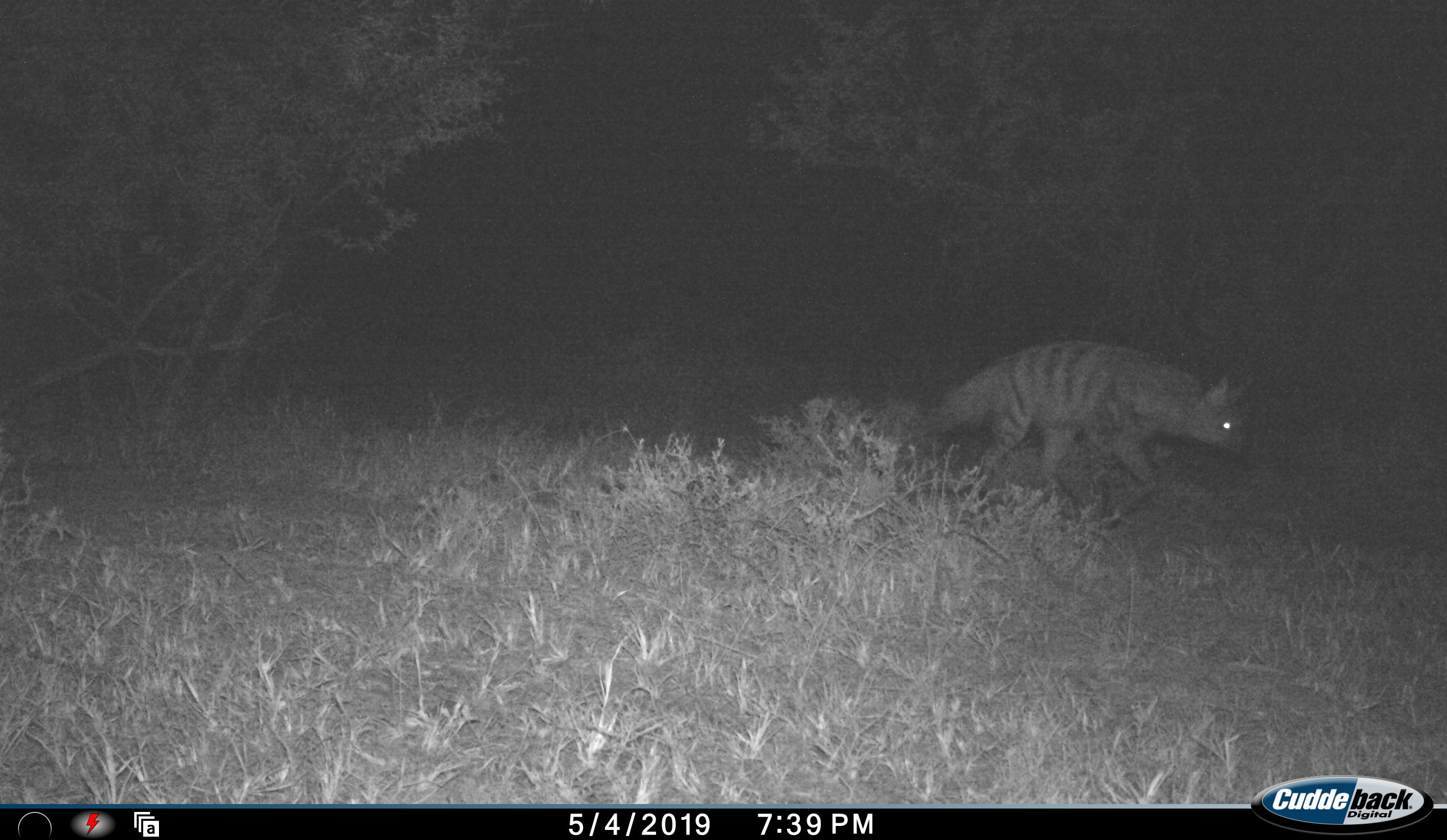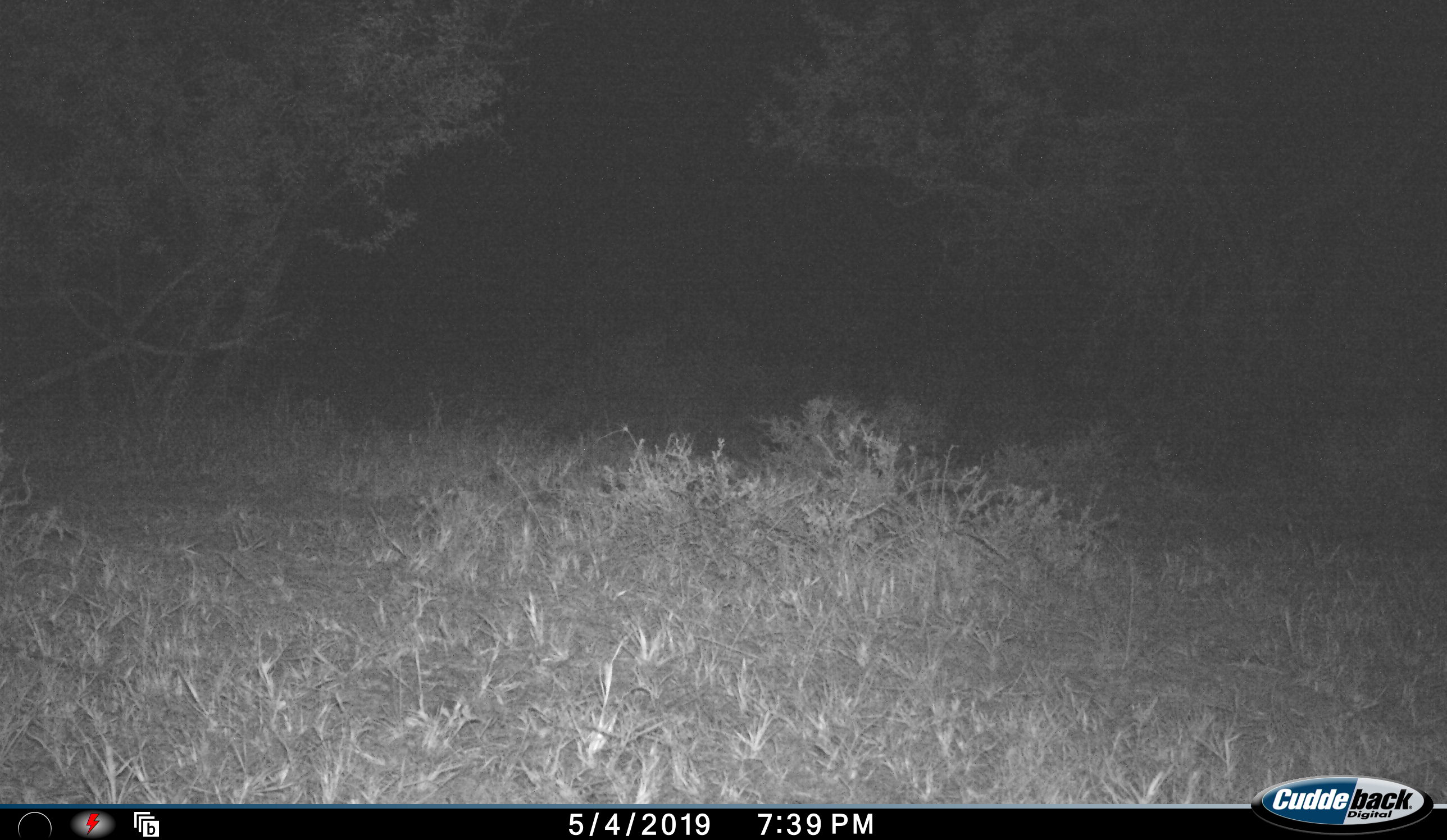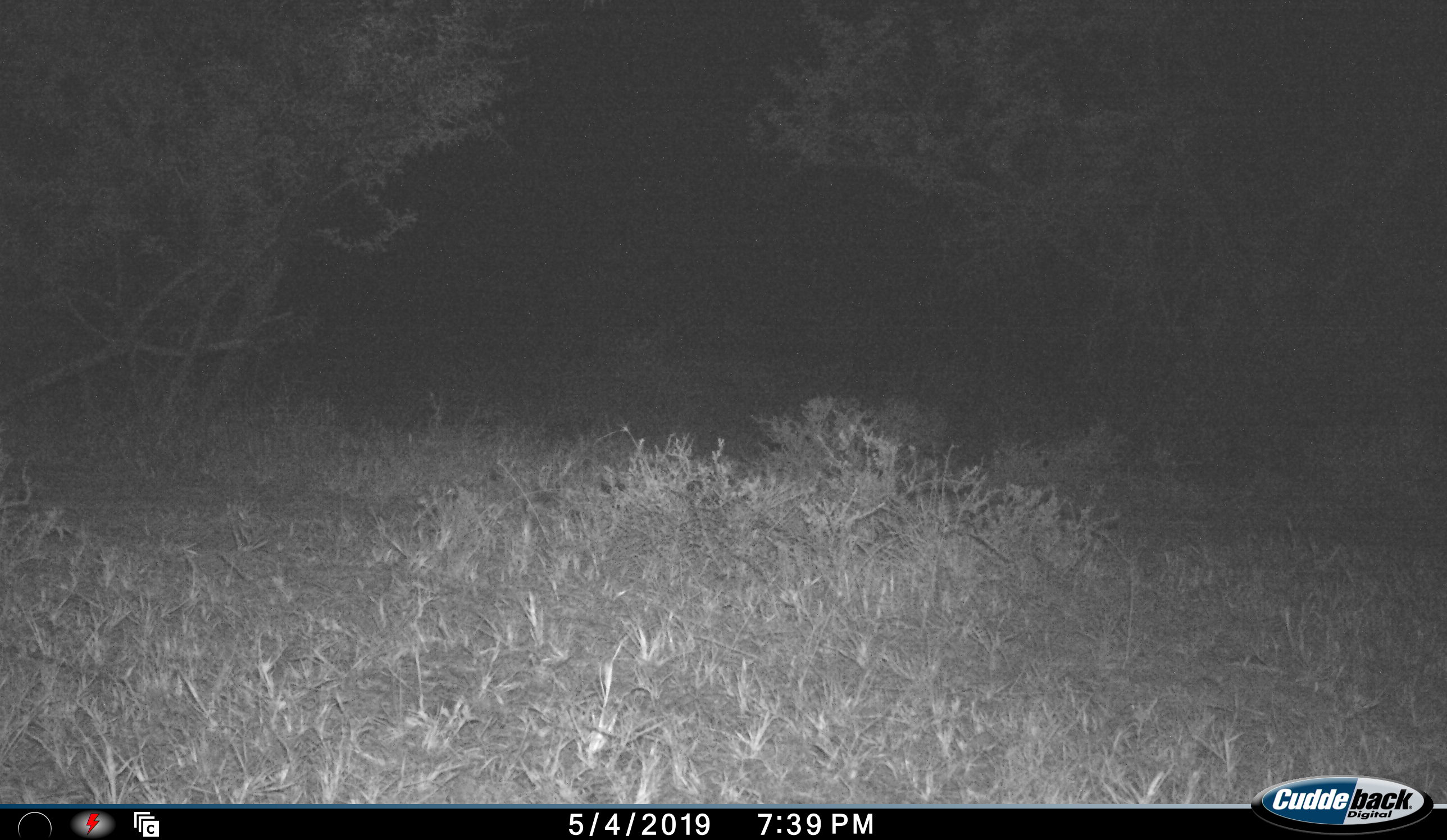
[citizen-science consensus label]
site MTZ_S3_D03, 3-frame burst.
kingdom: Animalia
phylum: Chordata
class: Mammalia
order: Carnivora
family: Hyaenidae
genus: Proteles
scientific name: Proteles cristatus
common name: aardwolf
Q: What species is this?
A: Aardwolf (Proteles cristatus).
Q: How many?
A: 1.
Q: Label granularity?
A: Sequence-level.